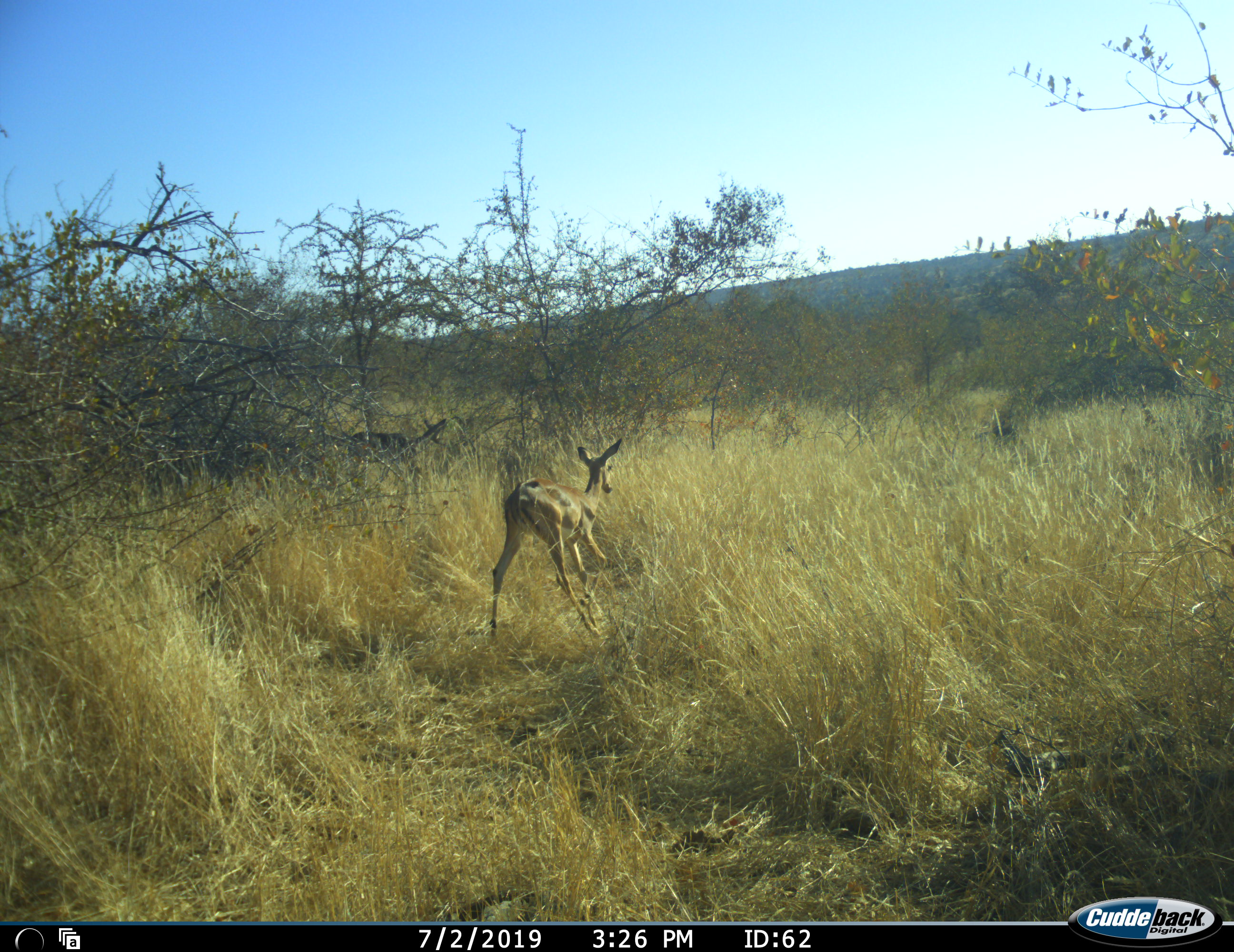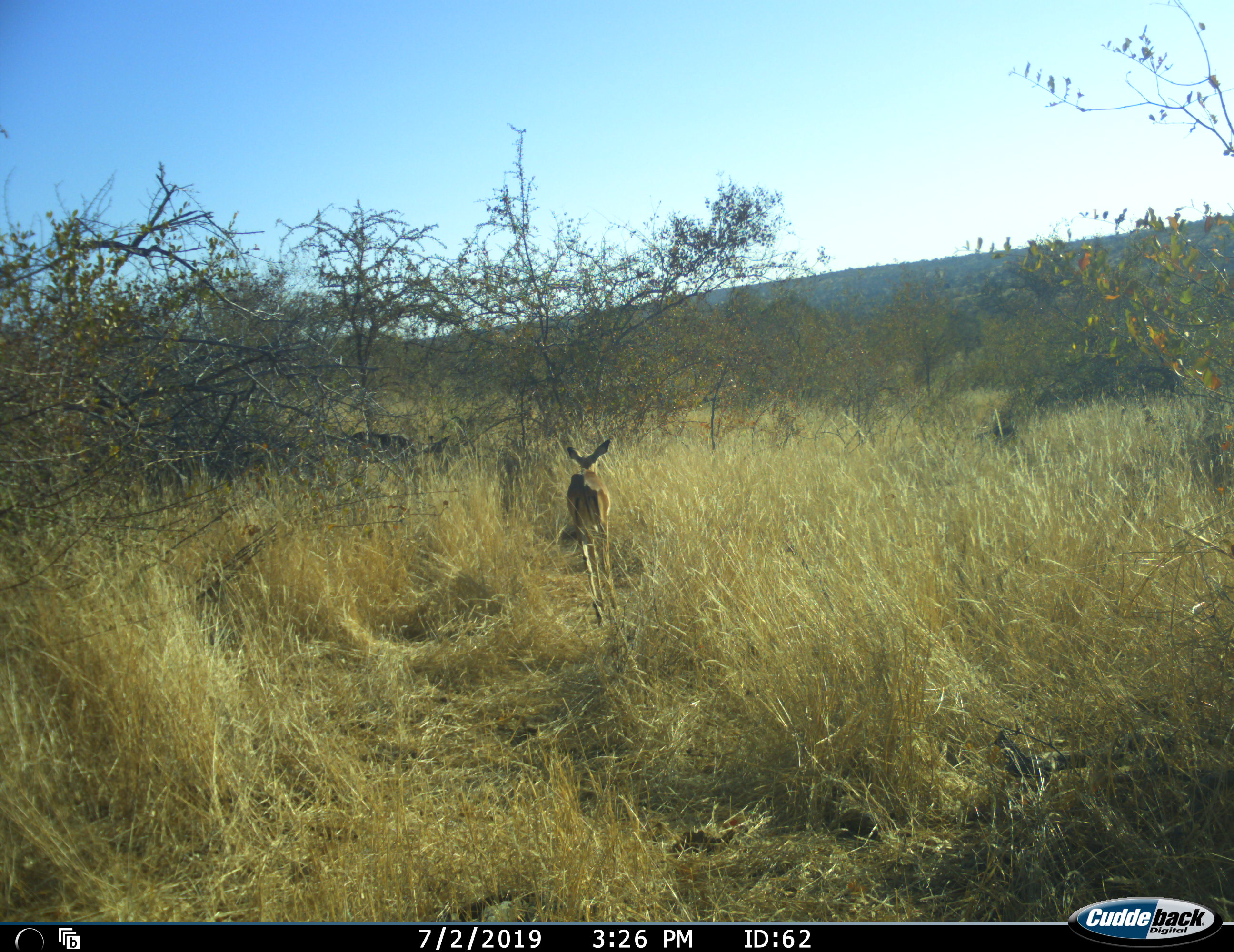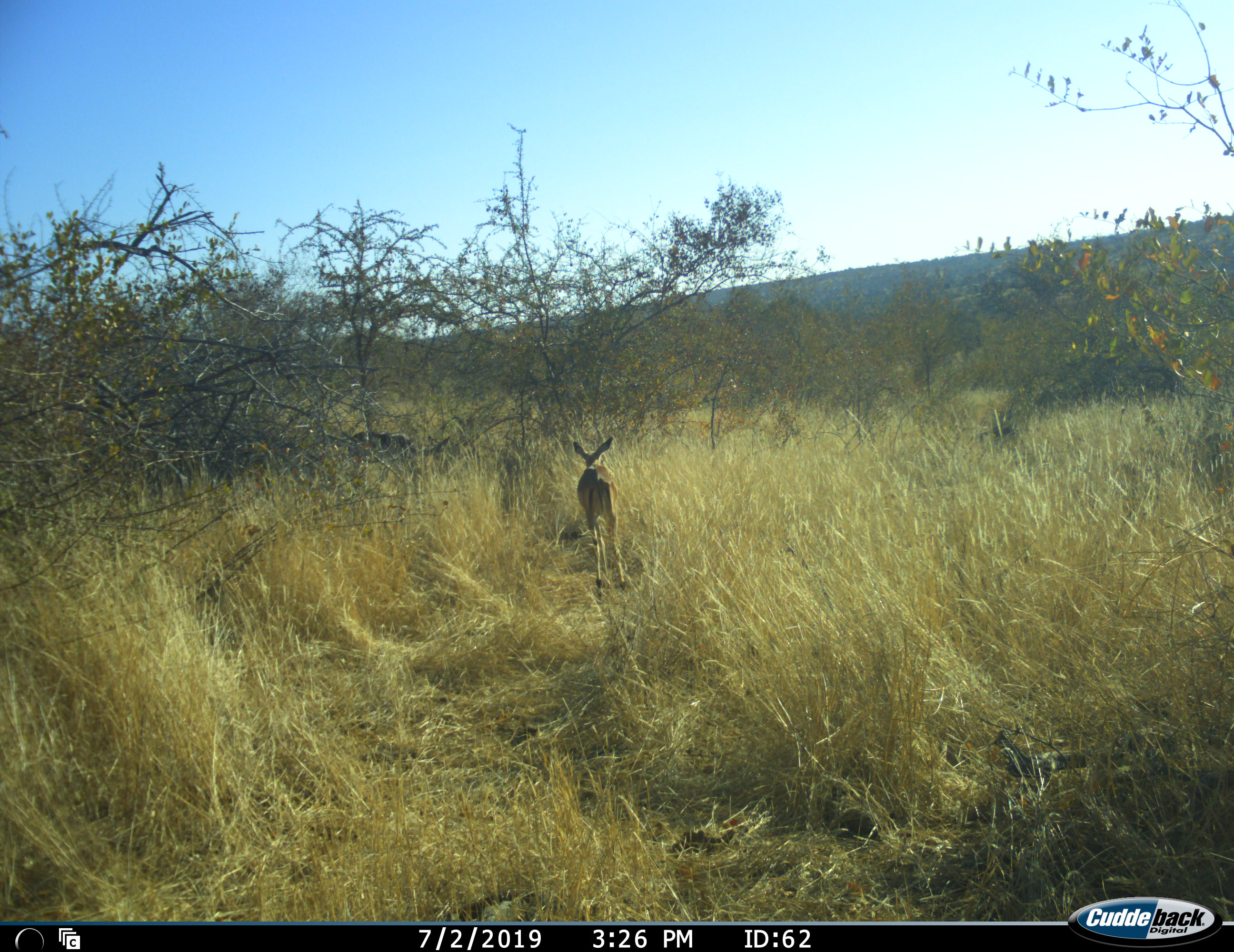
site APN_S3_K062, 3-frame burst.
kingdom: Animalia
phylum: Chordata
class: Mammalia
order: Artiodactyla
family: Bovidae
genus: Aepyceros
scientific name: Aepyceros melampus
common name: impala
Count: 1.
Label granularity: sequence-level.